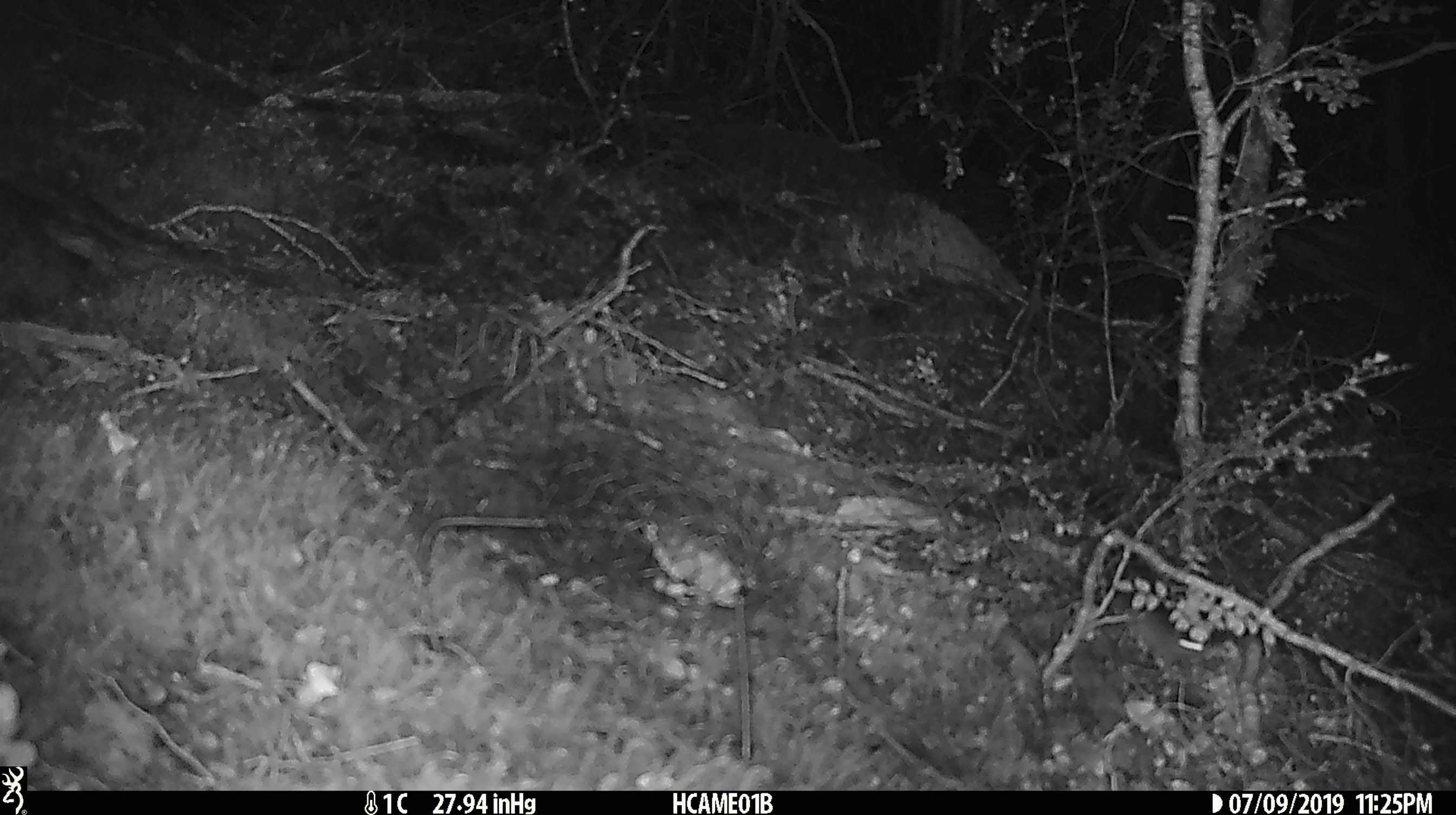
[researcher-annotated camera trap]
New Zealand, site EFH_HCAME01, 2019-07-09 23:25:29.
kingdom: Animalia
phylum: Chordata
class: Mammalia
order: Rodentia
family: Muridae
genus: Mus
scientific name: Mus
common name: mouse